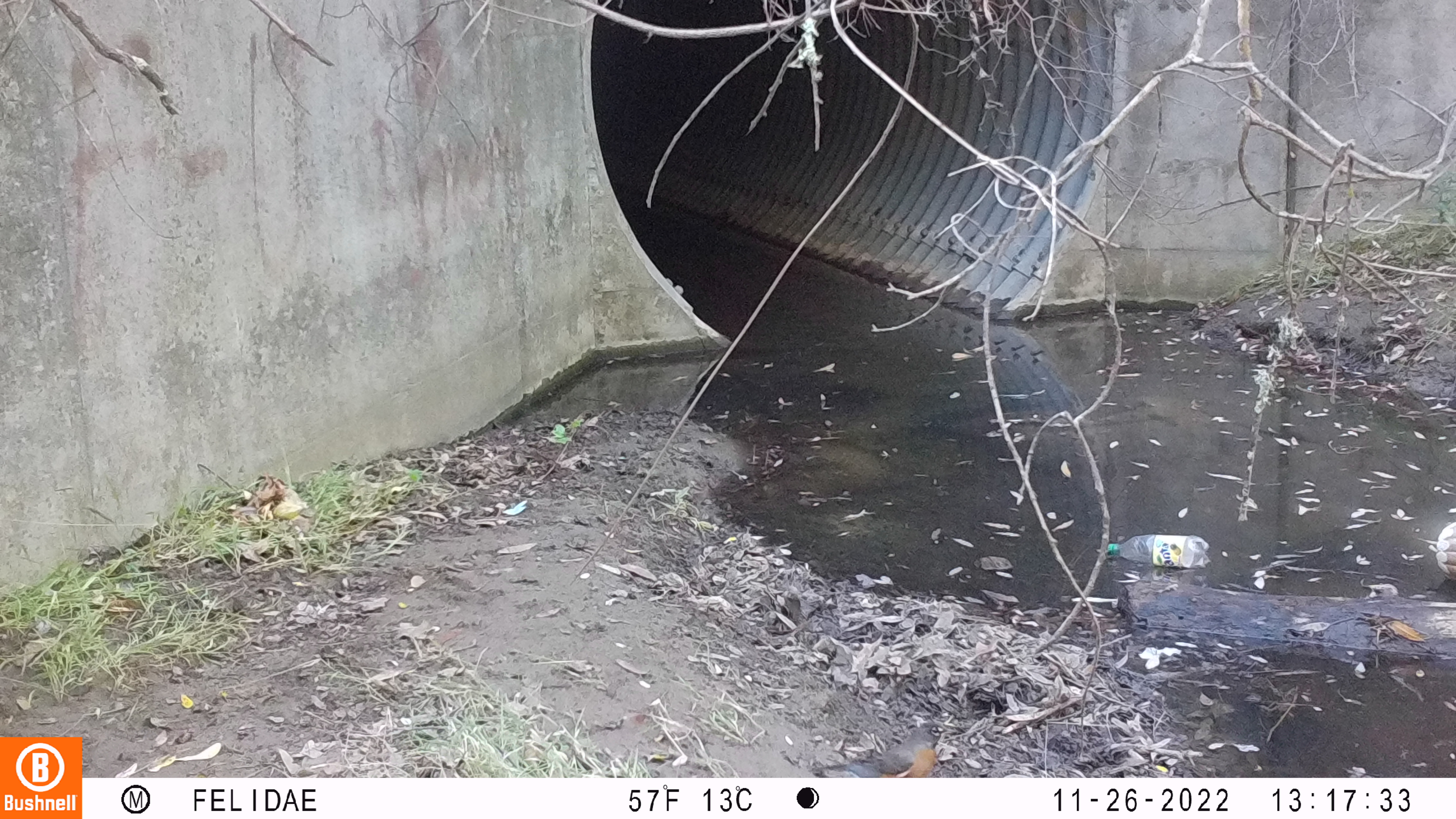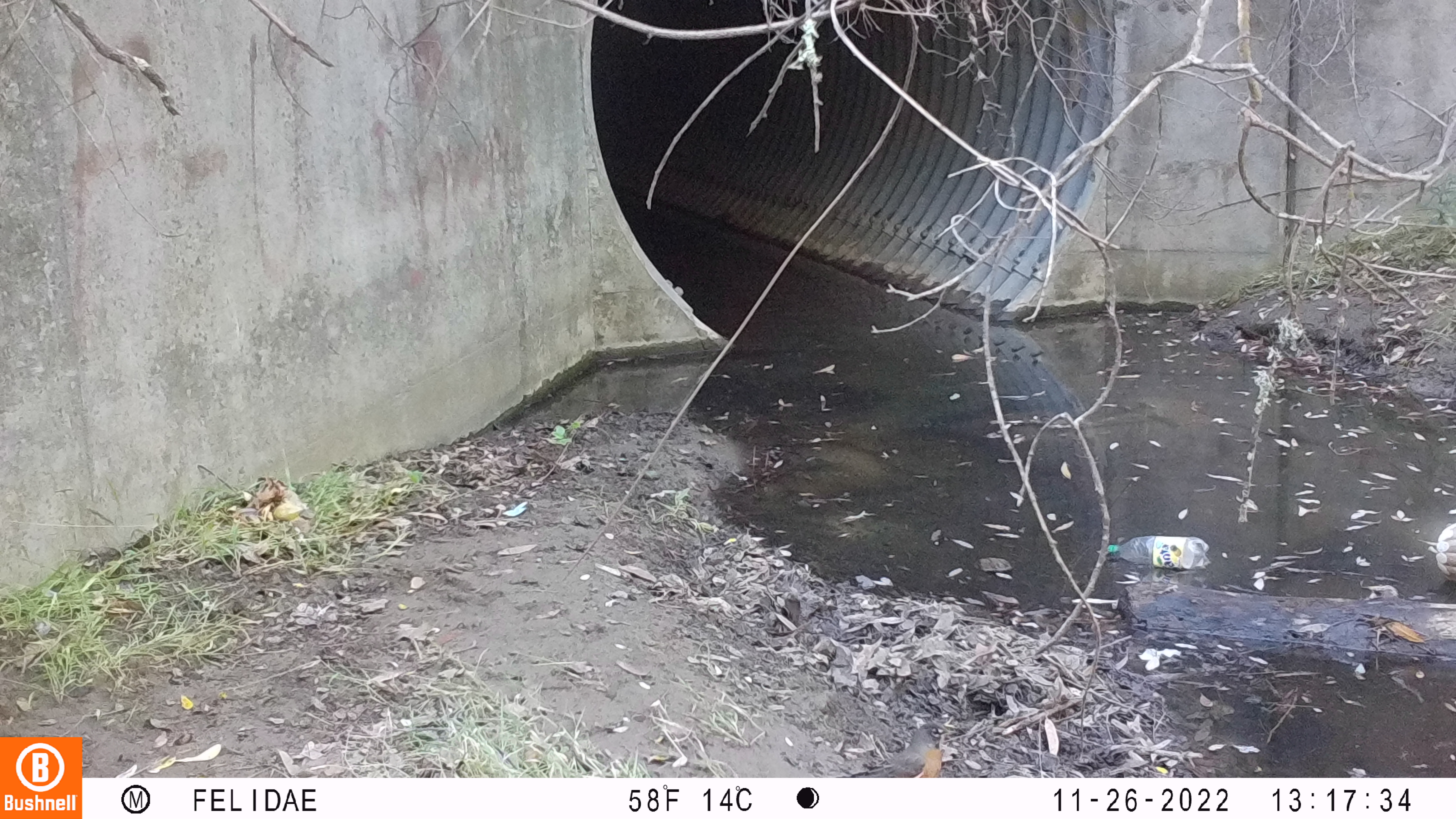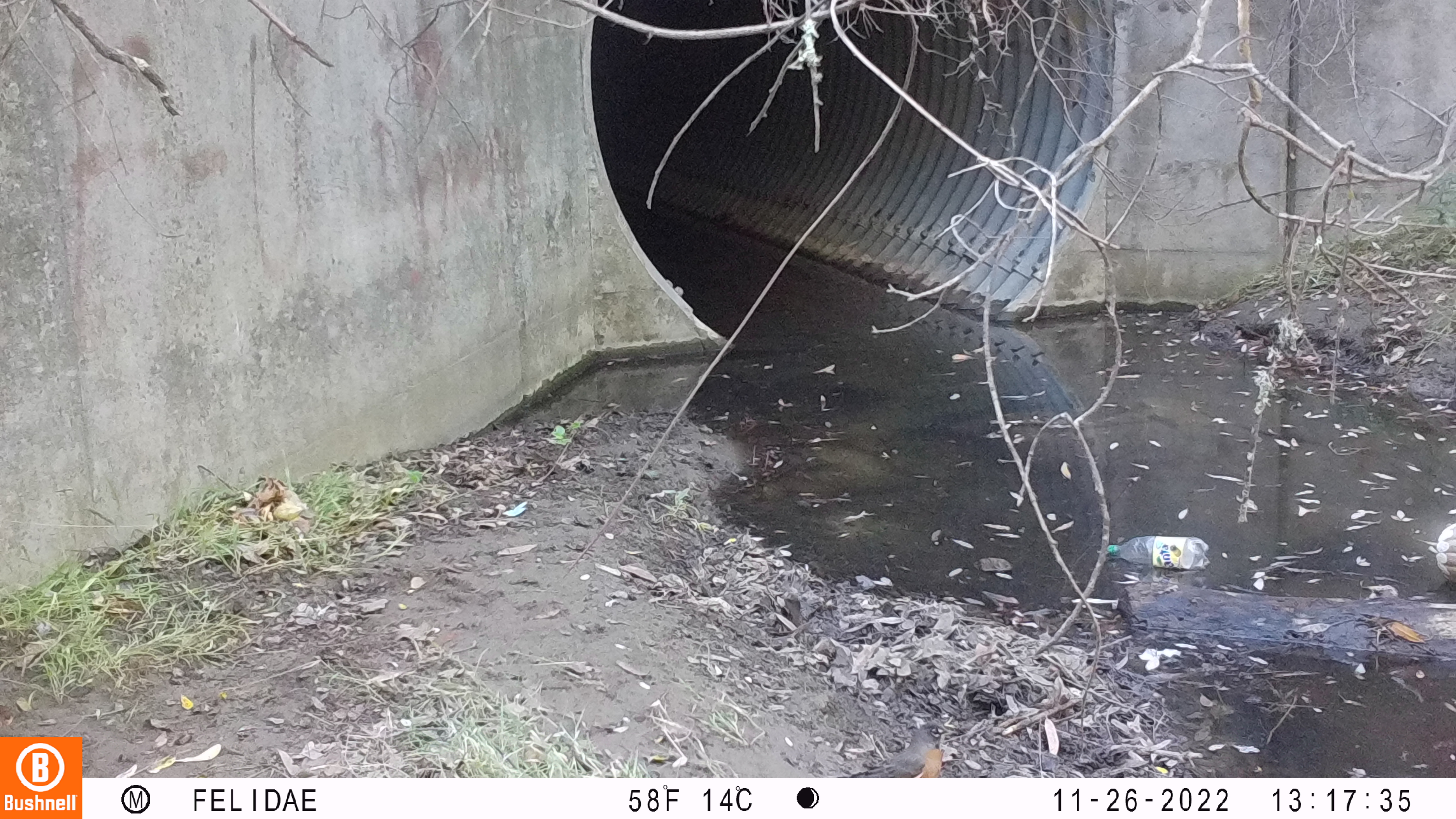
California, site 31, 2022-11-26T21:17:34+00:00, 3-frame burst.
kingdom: Animalia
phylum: Chordata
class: Aves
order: Passeriformes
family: Turdidae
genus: Turdus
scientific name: Turdus migratorius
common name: american robin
American robin (Turdus migratorius).